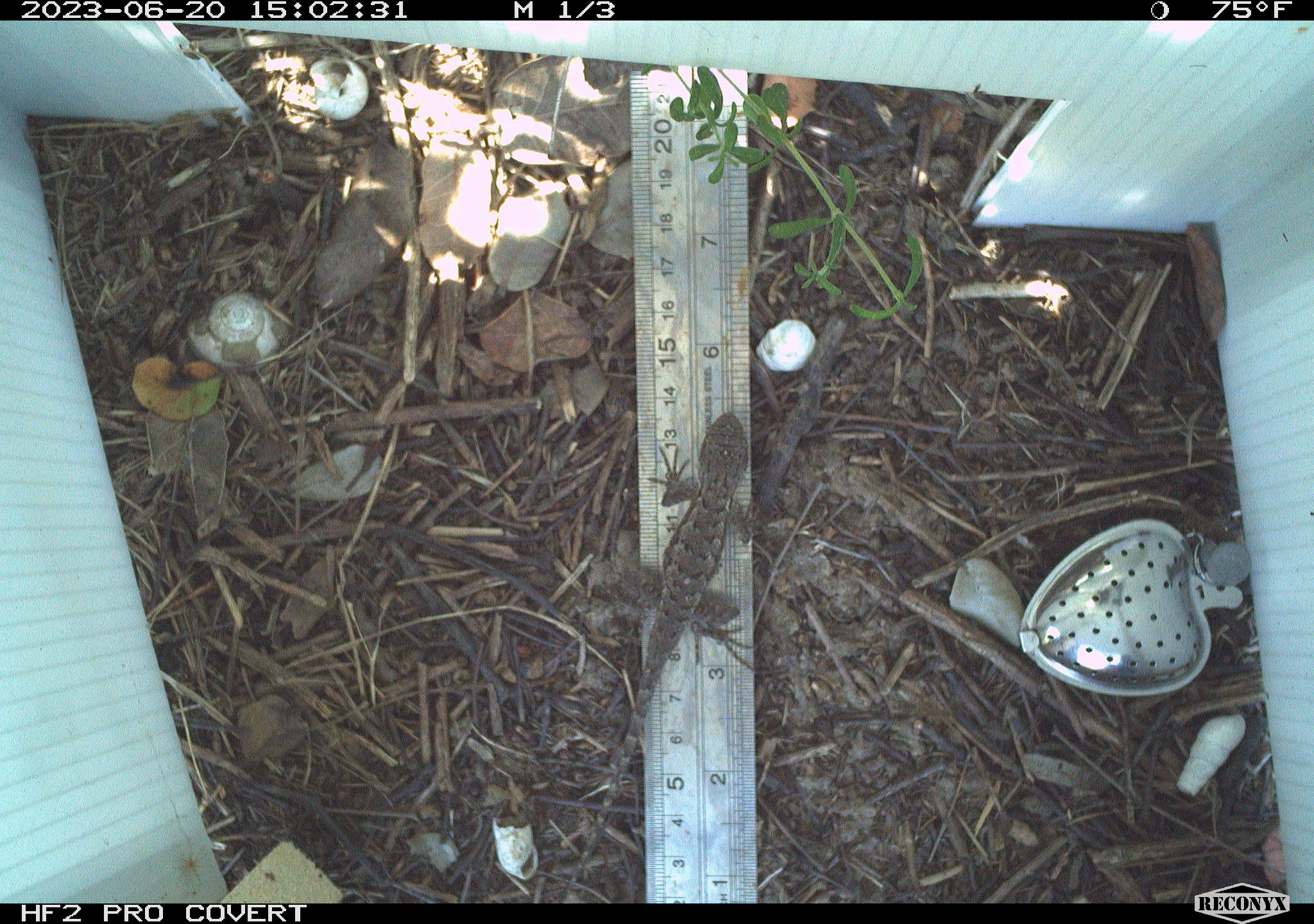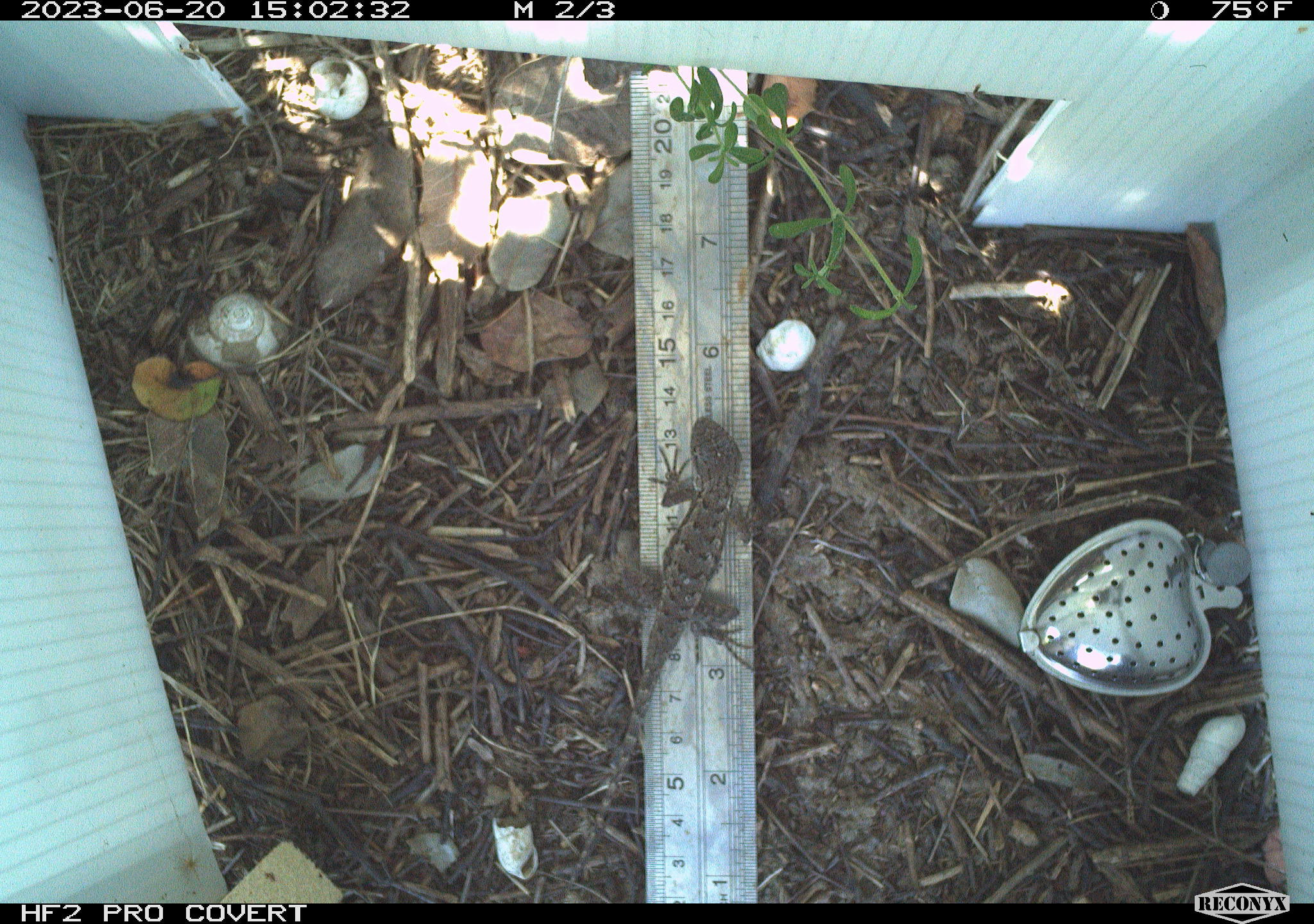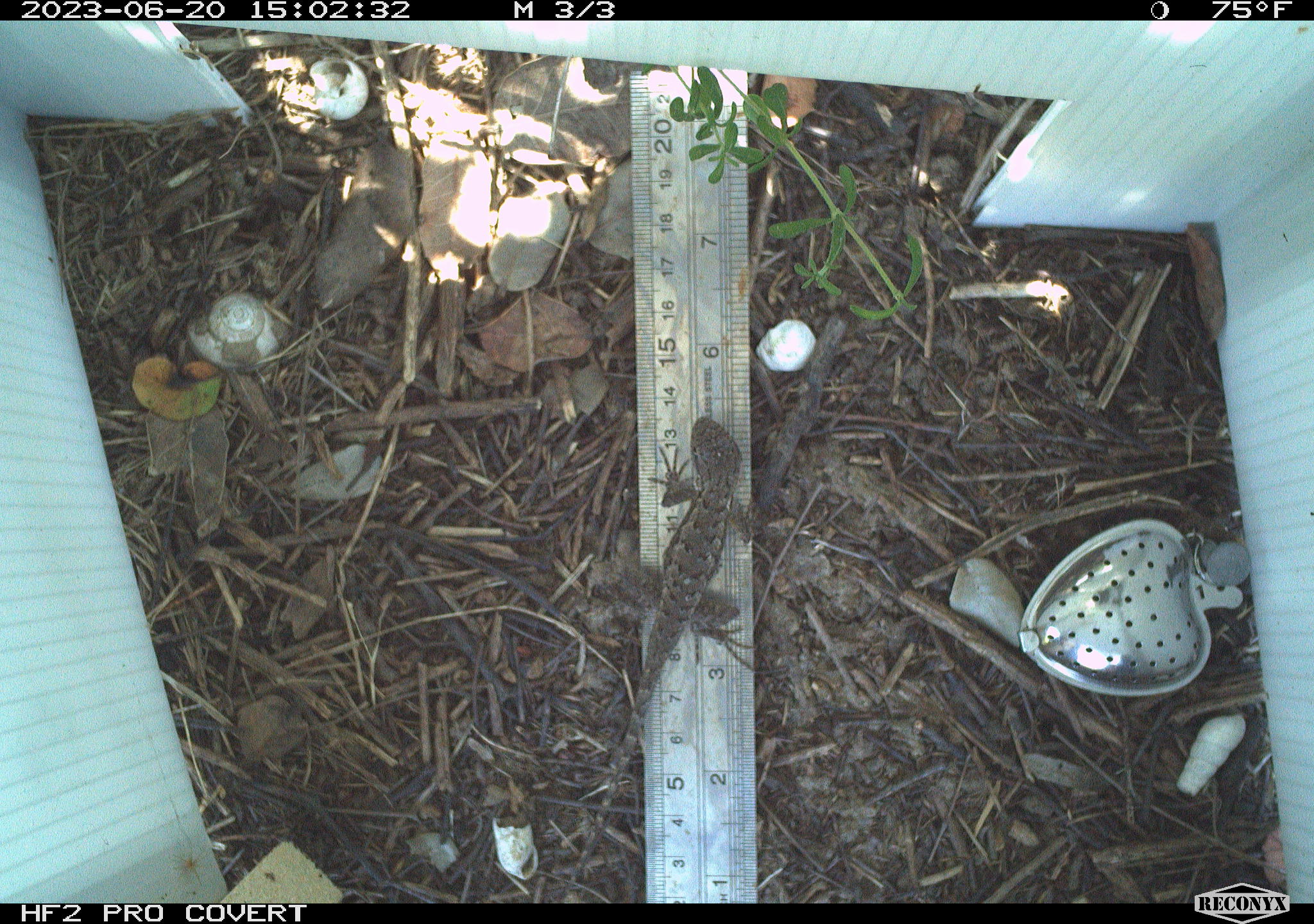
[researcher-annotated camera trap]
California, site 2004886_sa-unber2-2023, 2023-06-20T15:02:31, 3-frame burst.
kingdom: Animalia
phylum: Chordata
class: Reptilia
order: Squamata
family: Phrynosomatidae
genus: Sceloporus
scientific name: Sceloporus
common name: spiny lizards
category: sceloporus species